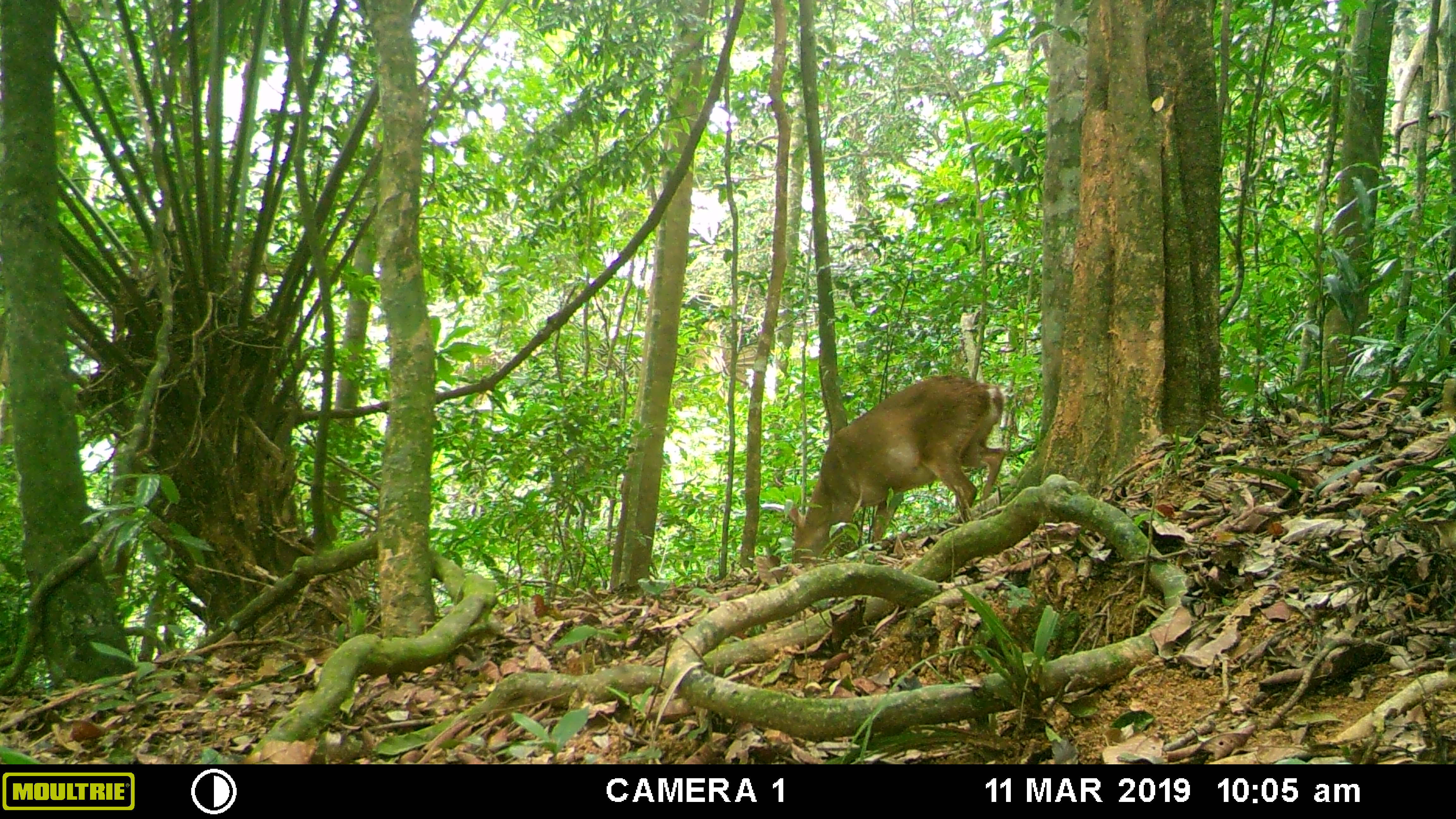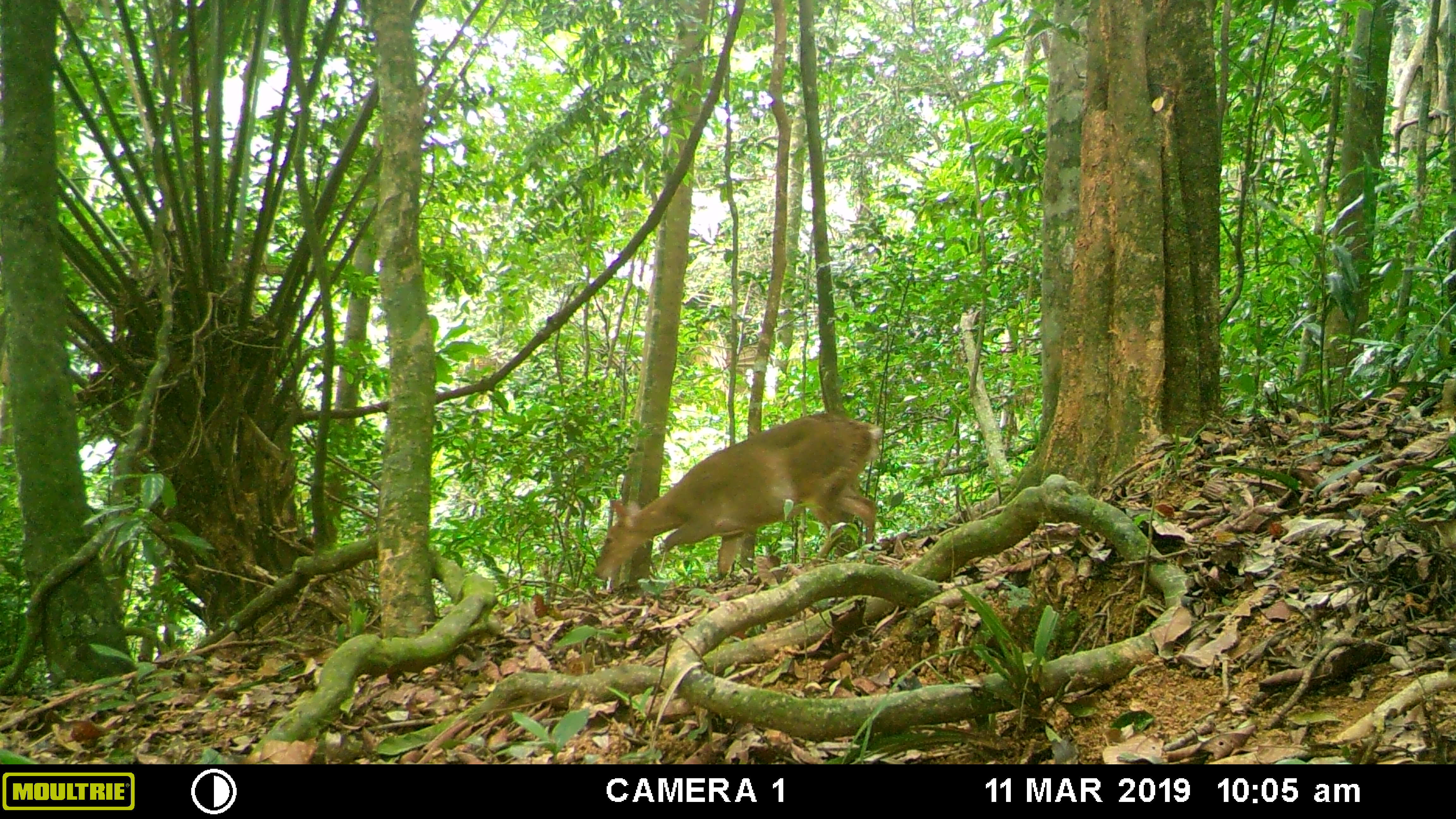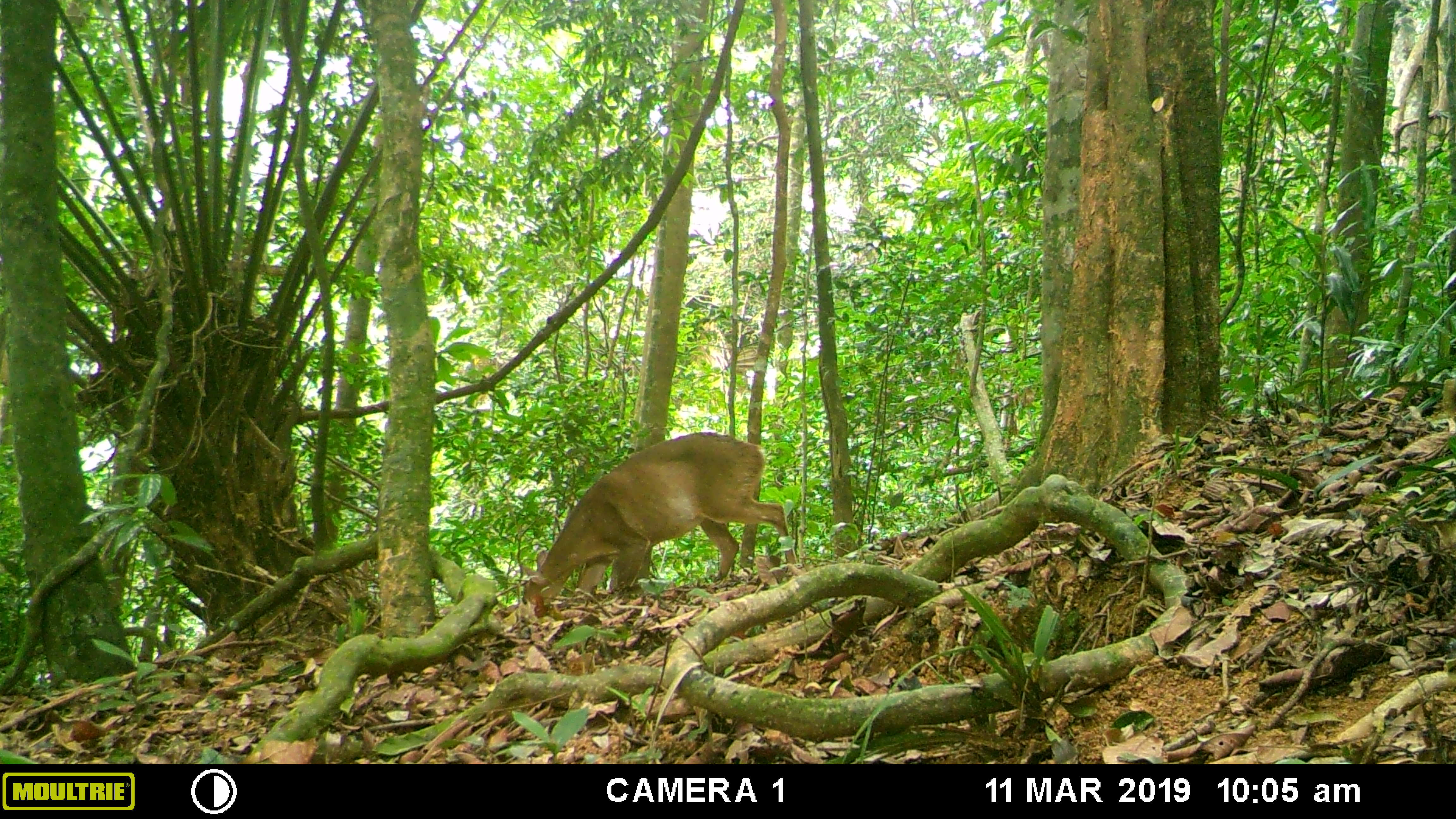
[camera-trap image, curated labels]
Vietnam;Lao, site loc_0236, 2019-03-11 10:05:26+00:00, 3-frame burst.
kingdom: Animalia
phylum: Chordata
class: Mammalia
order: Artiodactyla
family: Cervidae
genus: Muntiacus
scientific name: Muntiacus vuquangensis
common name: large-antlered muntjac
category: large antlered muntjac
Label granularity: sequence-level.